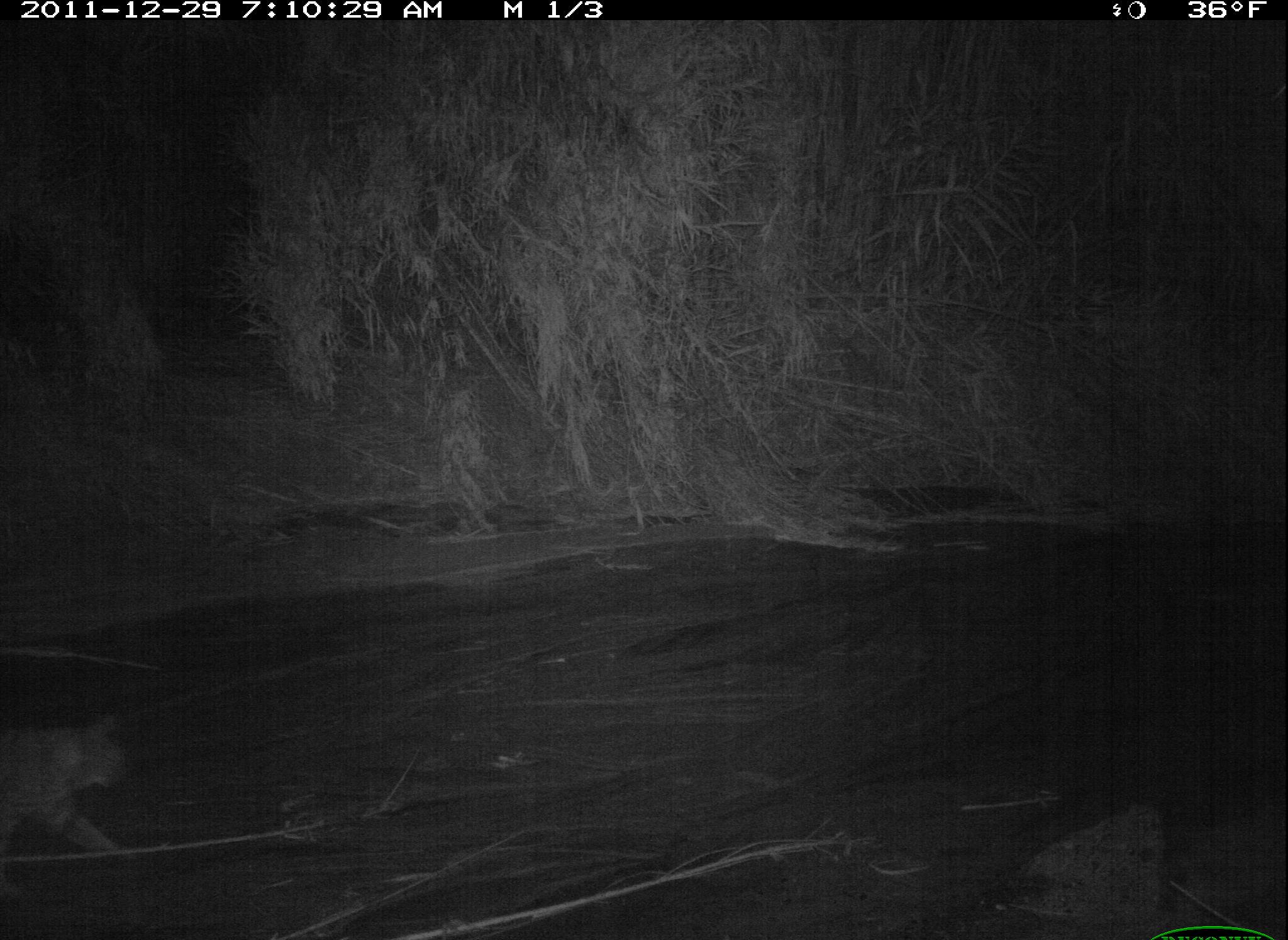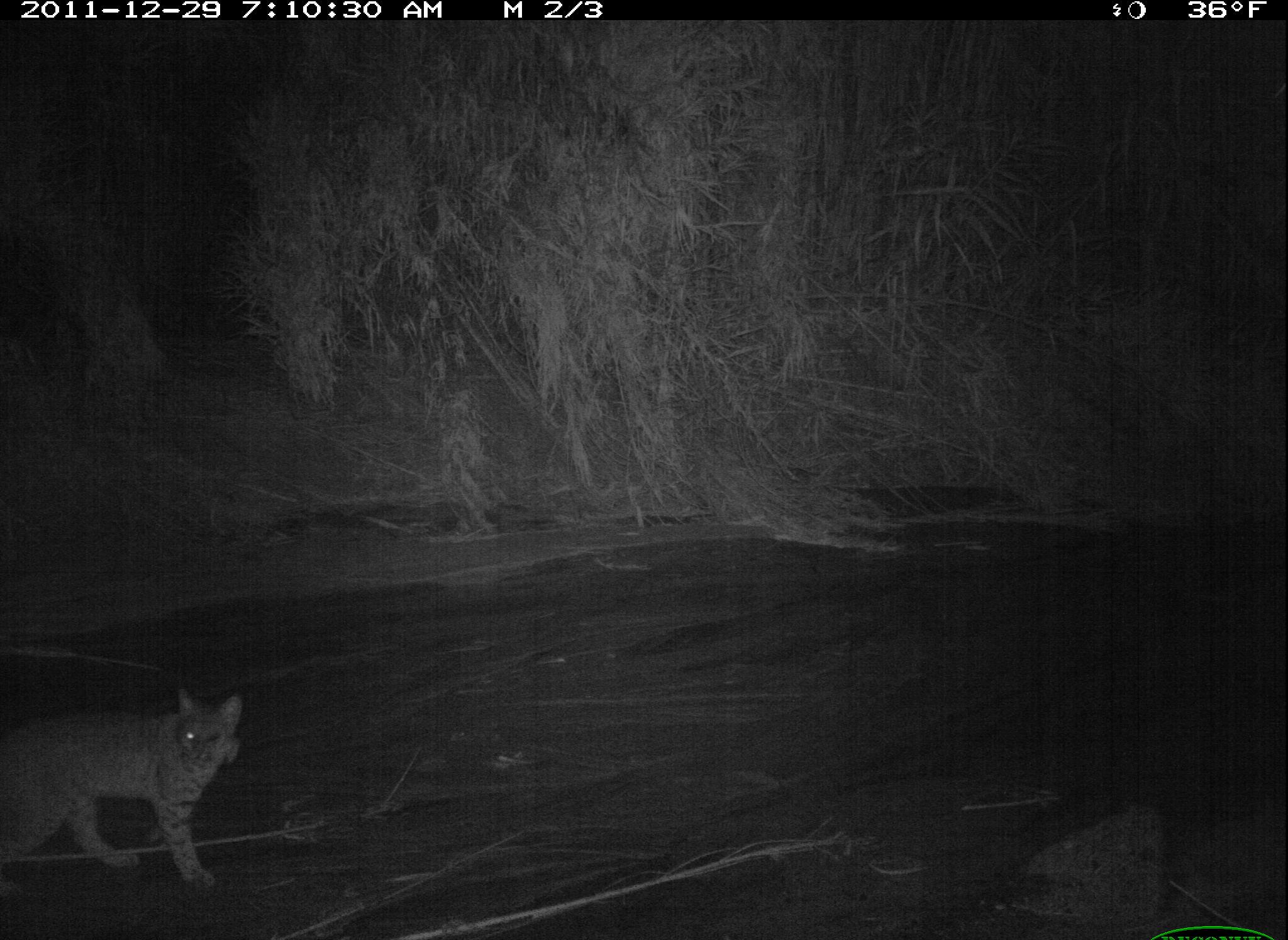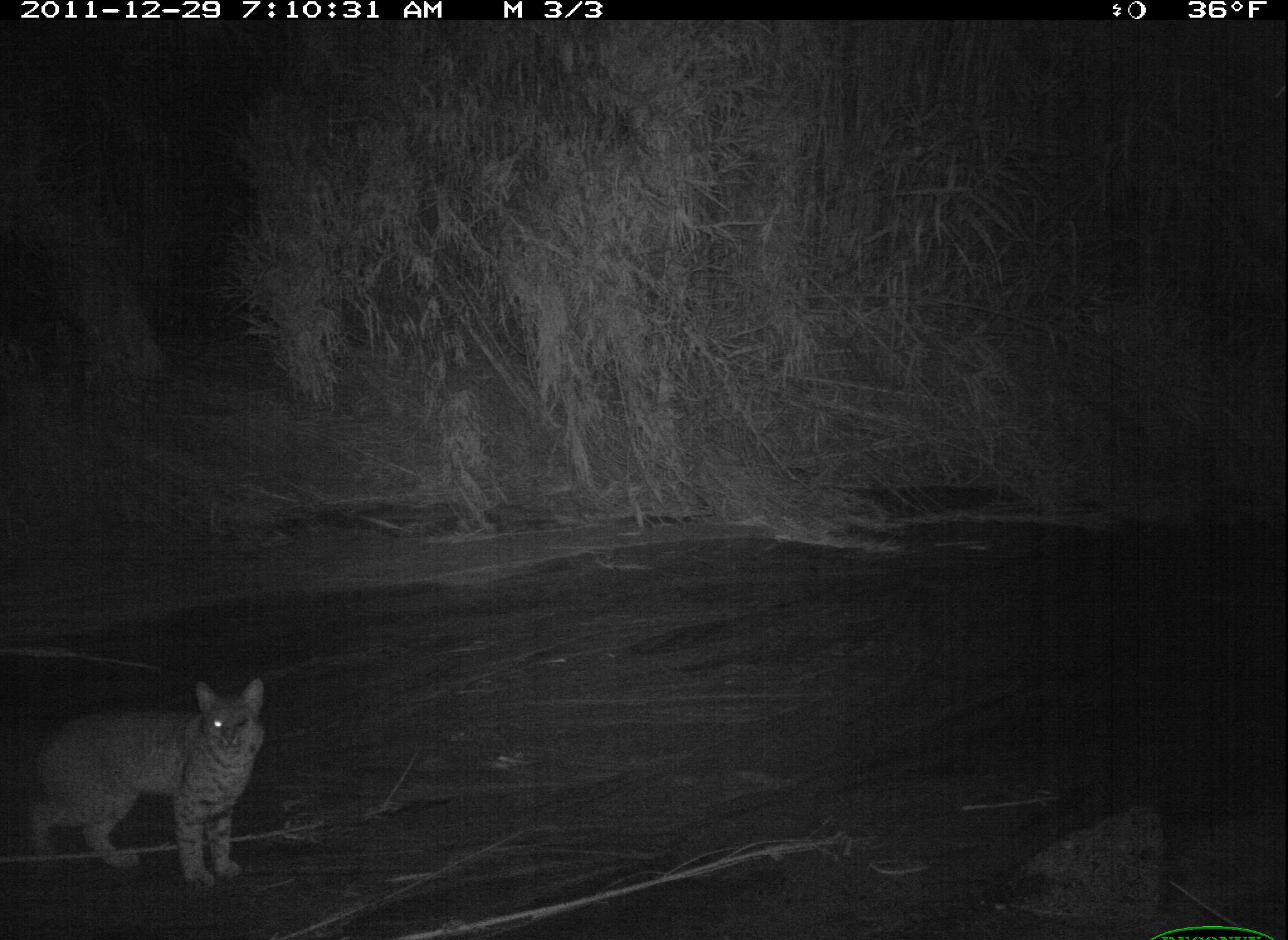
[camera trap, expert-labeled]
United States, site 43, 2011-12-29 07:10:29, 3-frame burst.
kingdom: Animalia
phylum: Chordata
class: Mammalia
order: Carnivora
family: Felidae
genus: Lynx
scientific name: Lynx rufus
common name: bobcat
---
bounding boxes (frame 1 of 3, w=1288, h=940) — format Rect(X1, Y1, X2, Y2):
bobcat: Rect(5, 694, 143, 891)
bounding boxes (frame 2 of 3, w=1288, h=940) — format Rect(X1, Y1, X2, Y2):
bobcat: Rect(18, 676, 269, 899)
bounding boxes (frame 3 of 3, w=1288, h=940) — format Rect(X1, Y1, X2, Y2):
bobcat: Rect(34, 678, 274, 891)